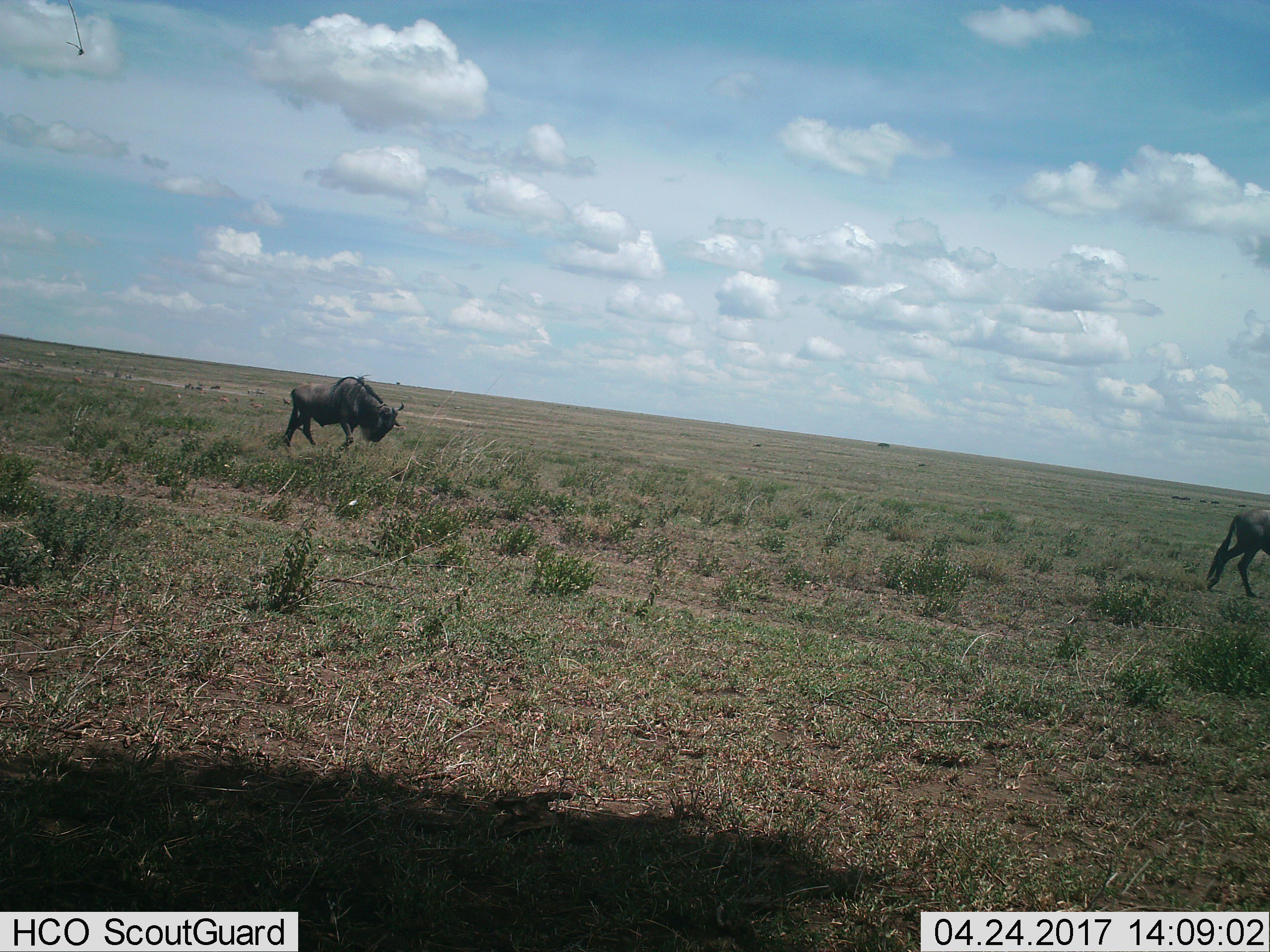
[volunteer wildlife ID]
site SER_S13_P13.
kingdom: Animalia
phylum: Chordata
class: Mammalia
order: Artiodactyla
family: Bovidae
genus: Connochaetes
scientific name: Connochaetes taurinus taurinus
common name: blue wildebeest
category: wildebeestblue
Wildebeestblue (blue wildebeest) (Connochaetes taurinus taurinus), count 2. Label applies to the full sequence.